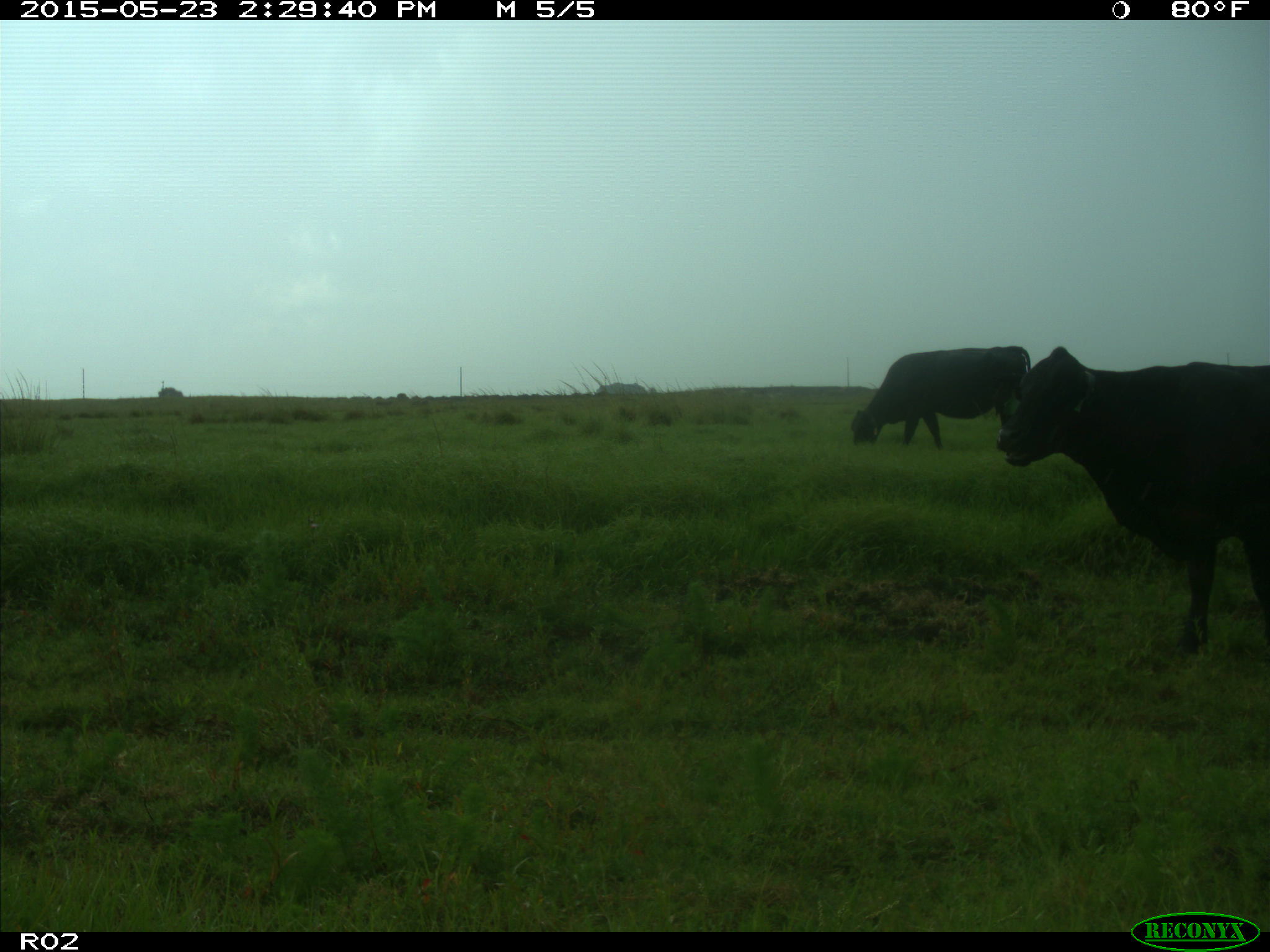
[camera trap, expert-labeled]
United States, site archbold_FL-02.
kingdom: Animalia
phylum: Chordata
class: Mammalia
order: Artiodactyla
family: Bovidae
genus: Bos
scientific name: Bos taurus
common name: domestic cow